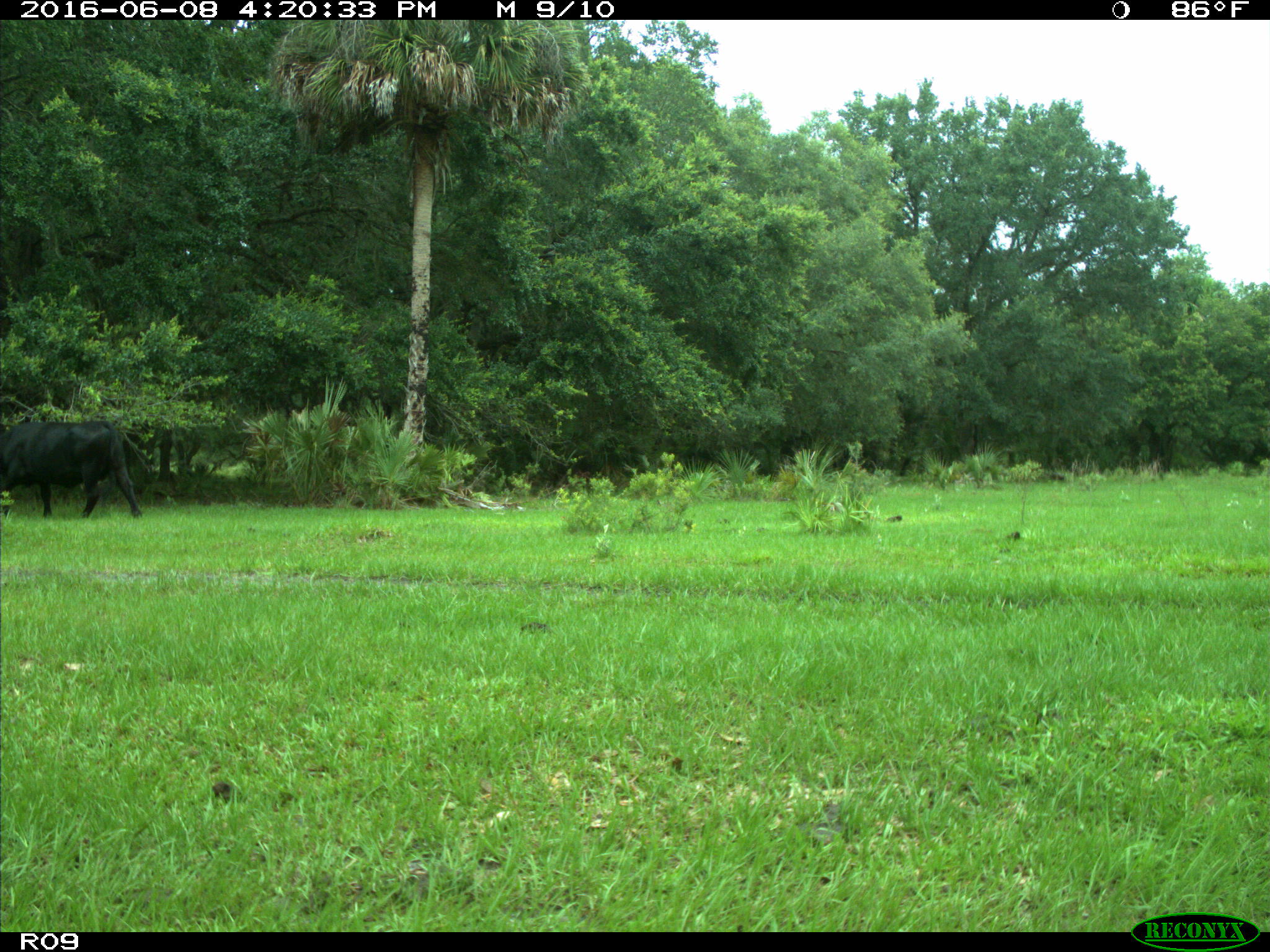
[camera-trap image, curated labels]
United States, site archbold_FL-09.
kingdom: Animalia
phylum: Chordata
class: Mammalia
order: Artiodactyla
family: Bovidae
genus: Bos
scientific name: Bos taurus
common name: domestic cow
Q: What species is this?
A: Bos taurus (domestic cow).